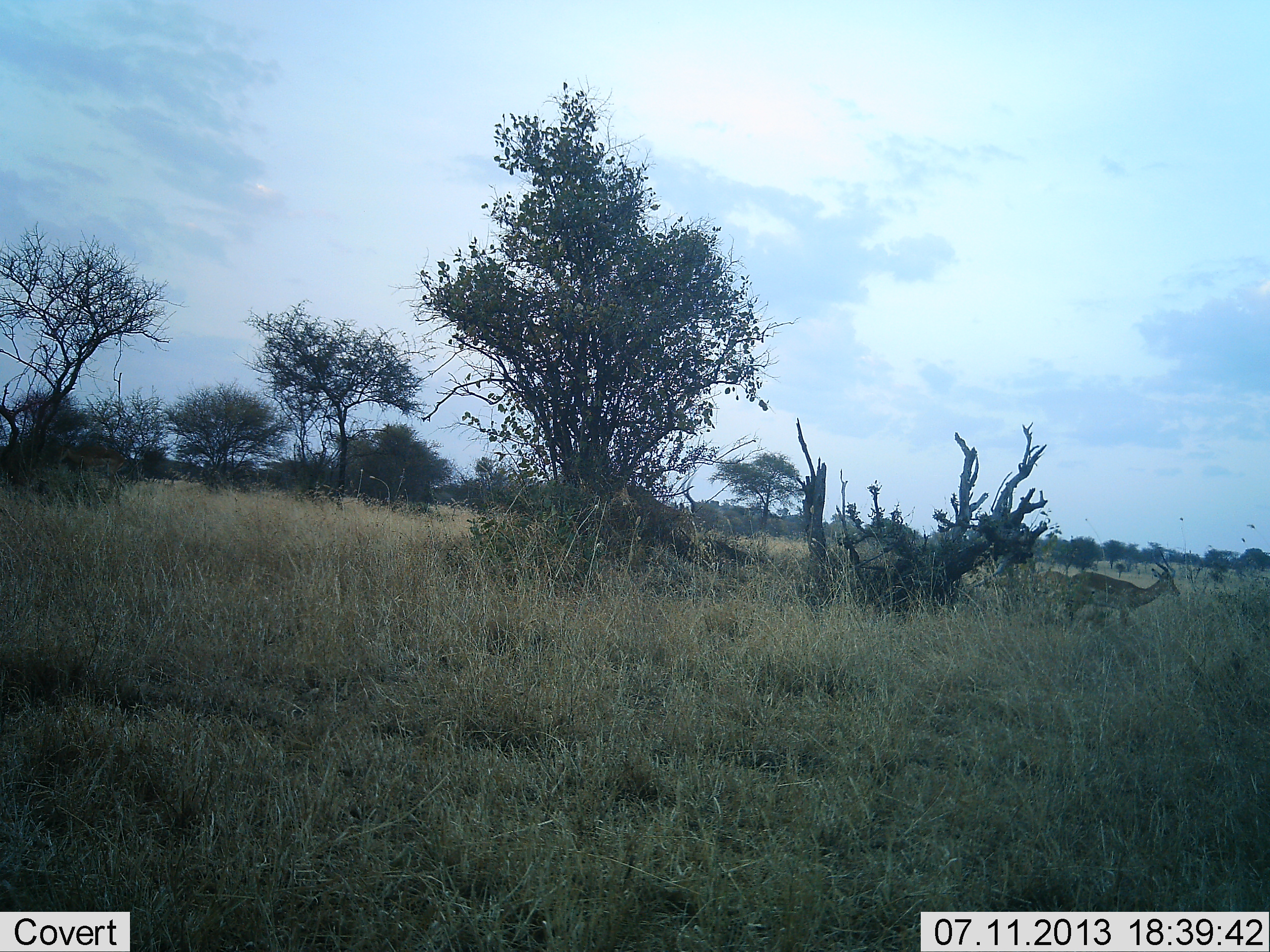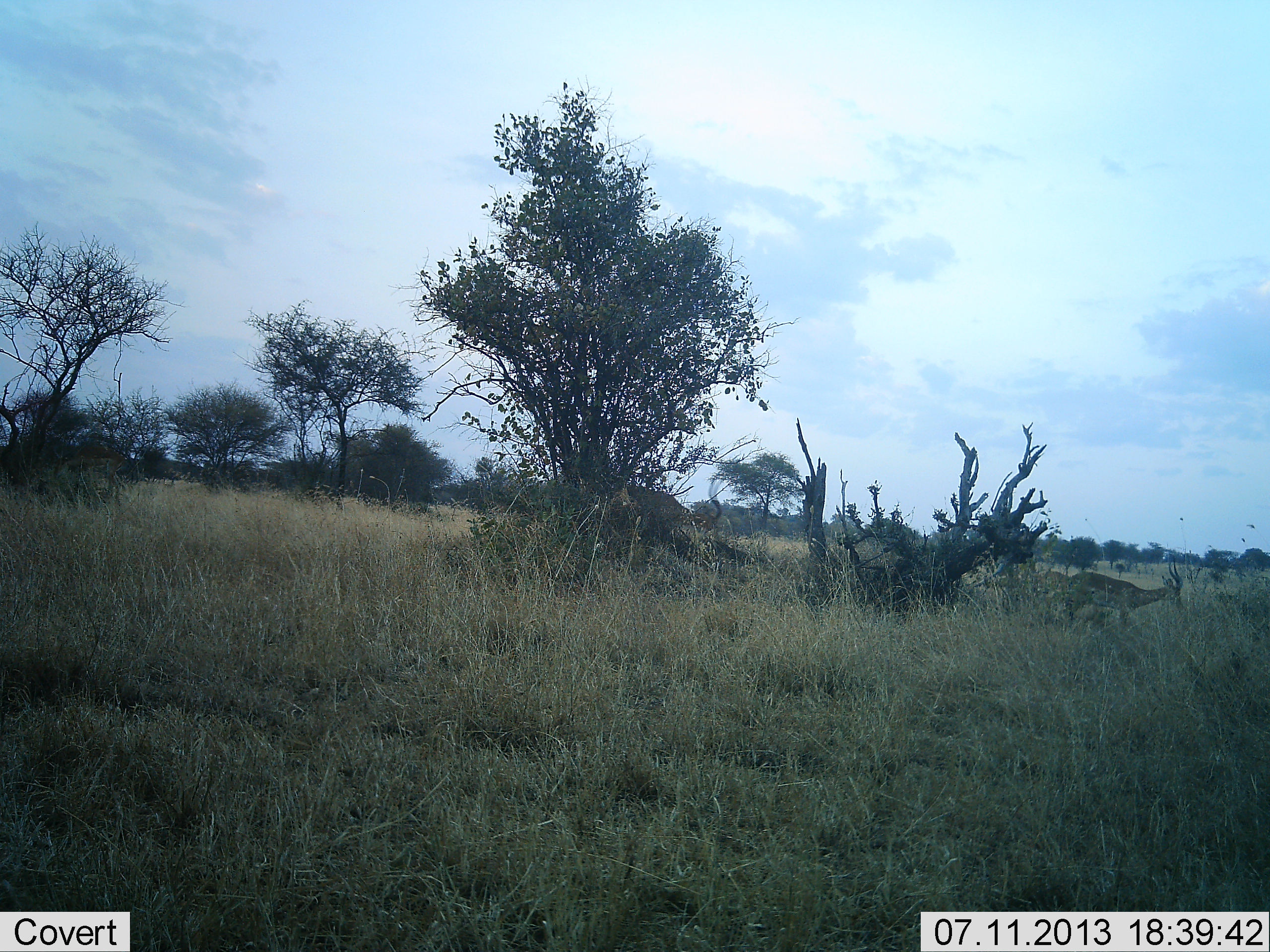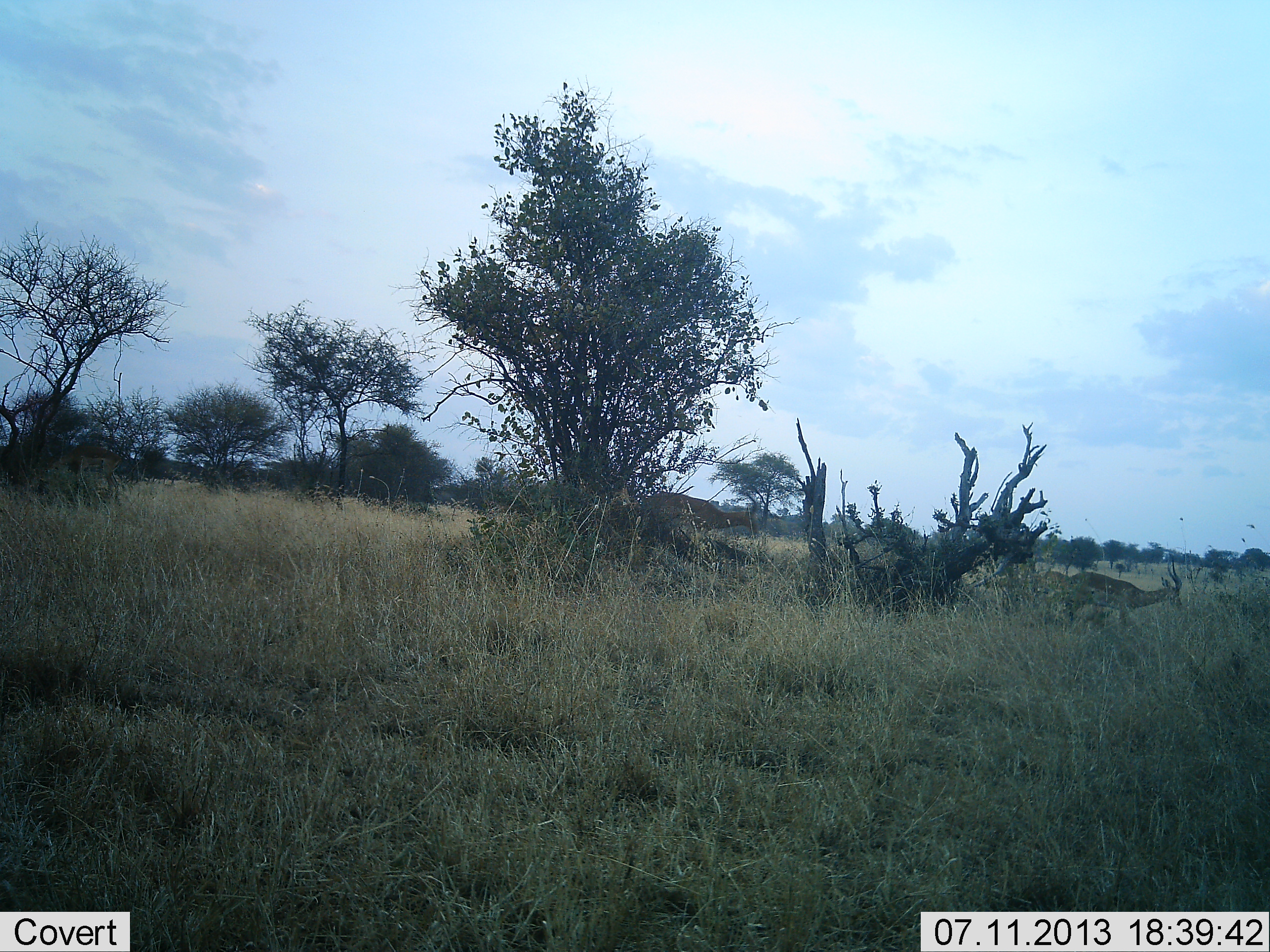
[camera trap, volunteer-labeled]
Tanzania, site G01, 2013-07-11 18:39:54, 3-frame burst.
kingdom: Animalia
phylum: Chordata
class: Mammalia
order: Artiodactyla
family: Bovidae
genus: Aepyceros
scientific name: Aepyceros melampus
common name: impala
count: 2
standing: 33%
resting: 0%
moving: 100%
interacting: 0%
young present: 0%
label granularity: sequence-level